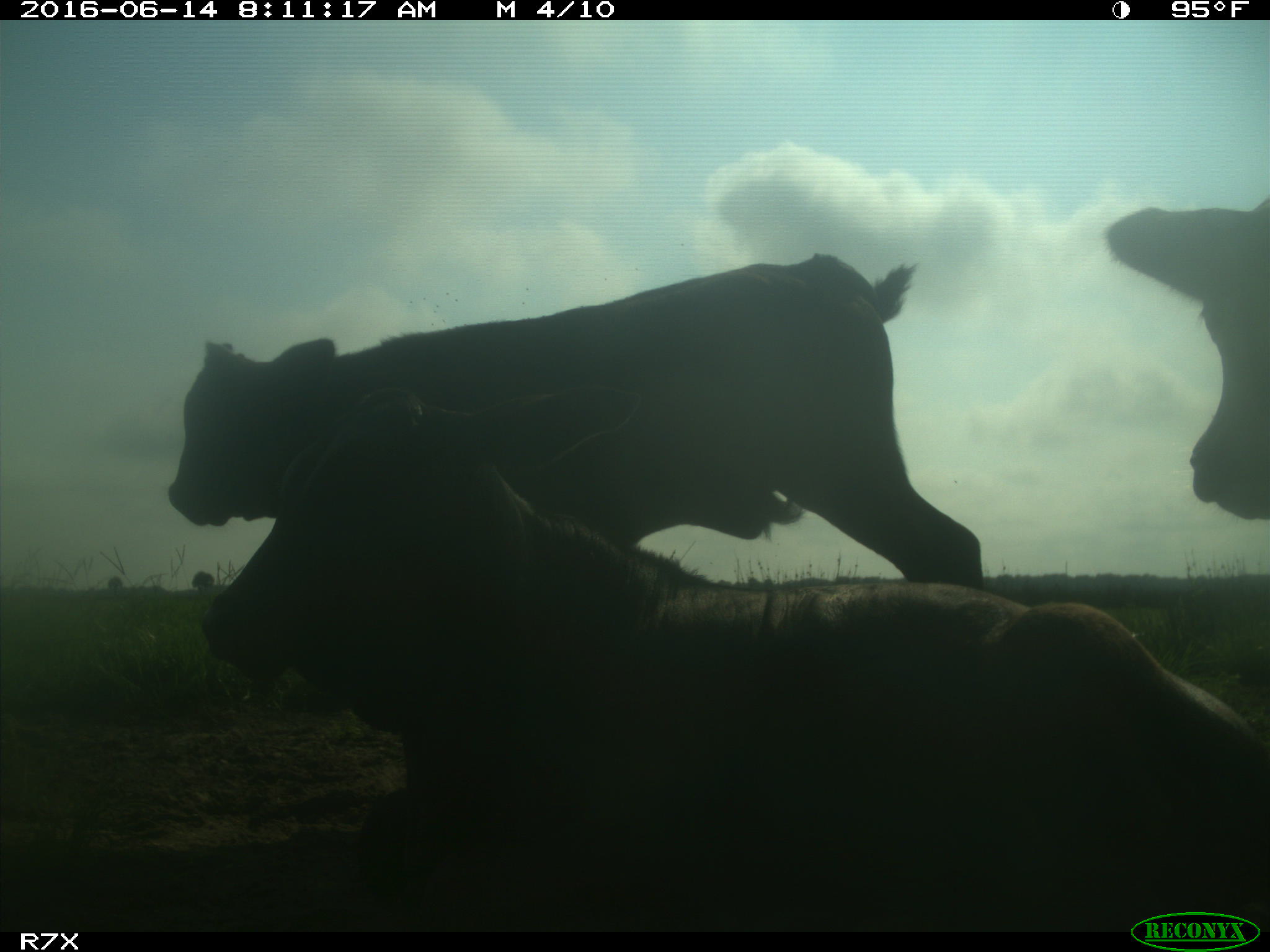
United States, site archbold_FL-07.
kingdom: Animalia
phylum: Chordata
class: Mammalia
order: Artiodactyla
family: Bovidae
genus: Bos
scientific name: Bos taurus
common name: domestic cow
Bos taurus (domestic cow).